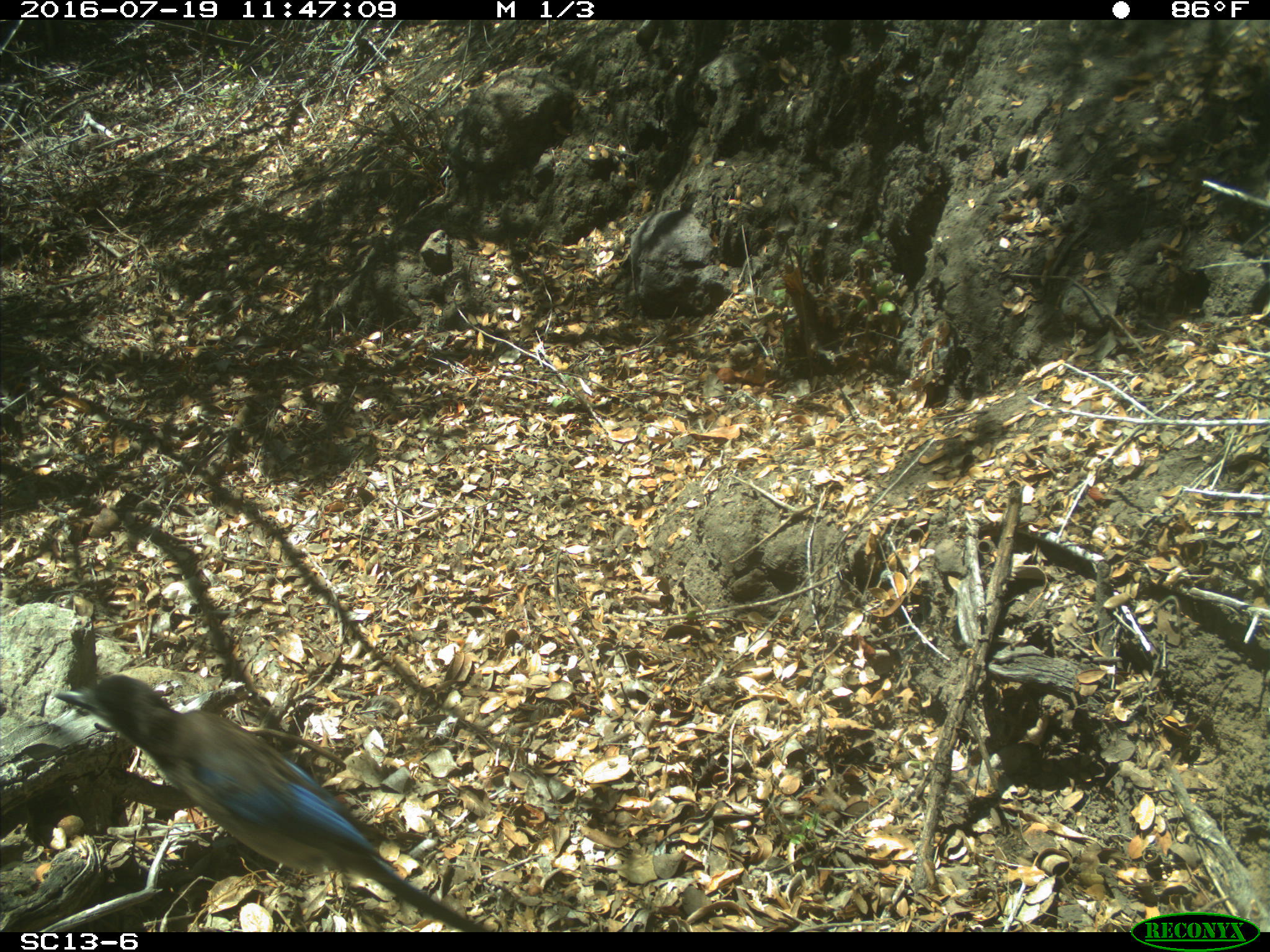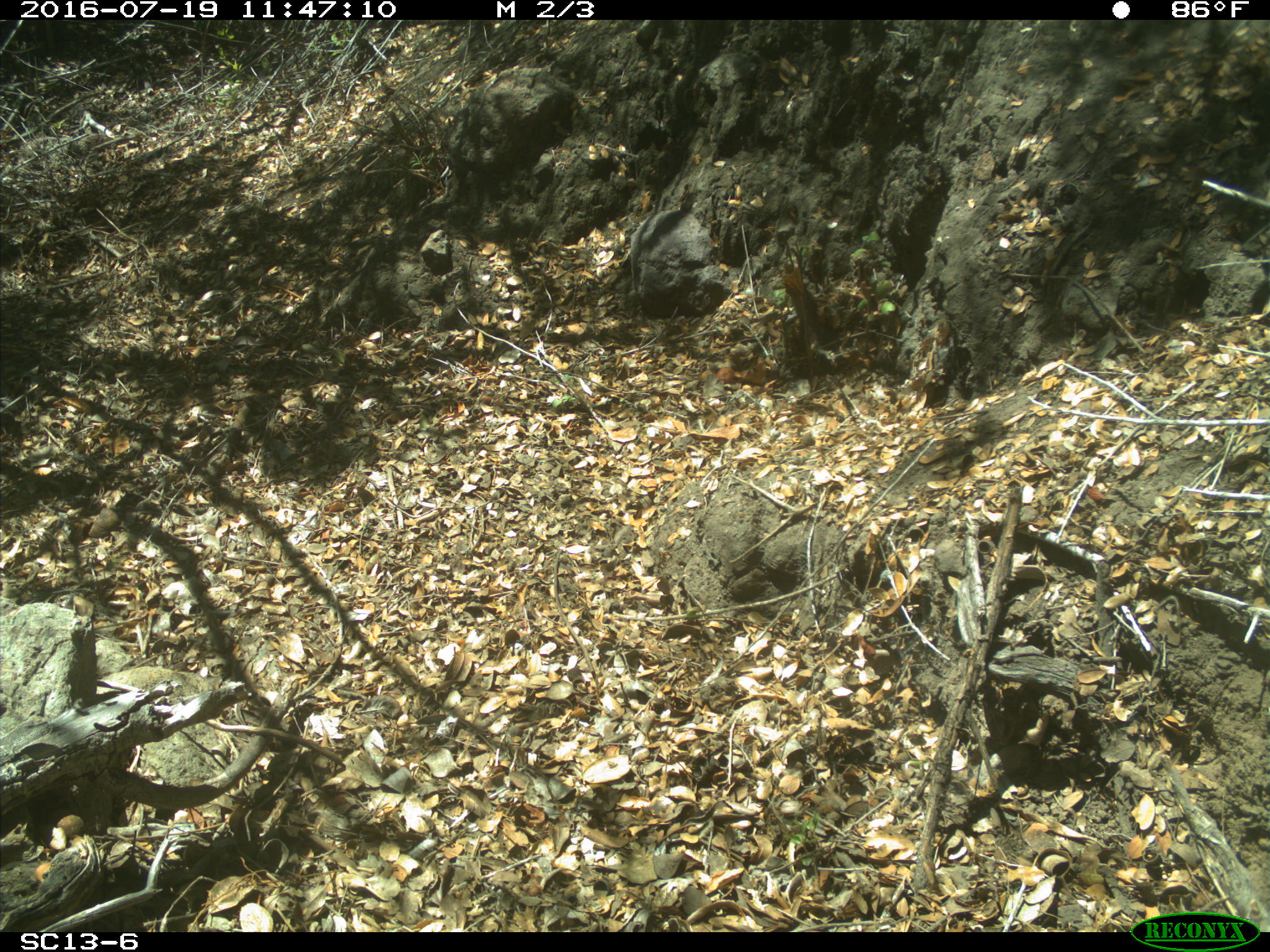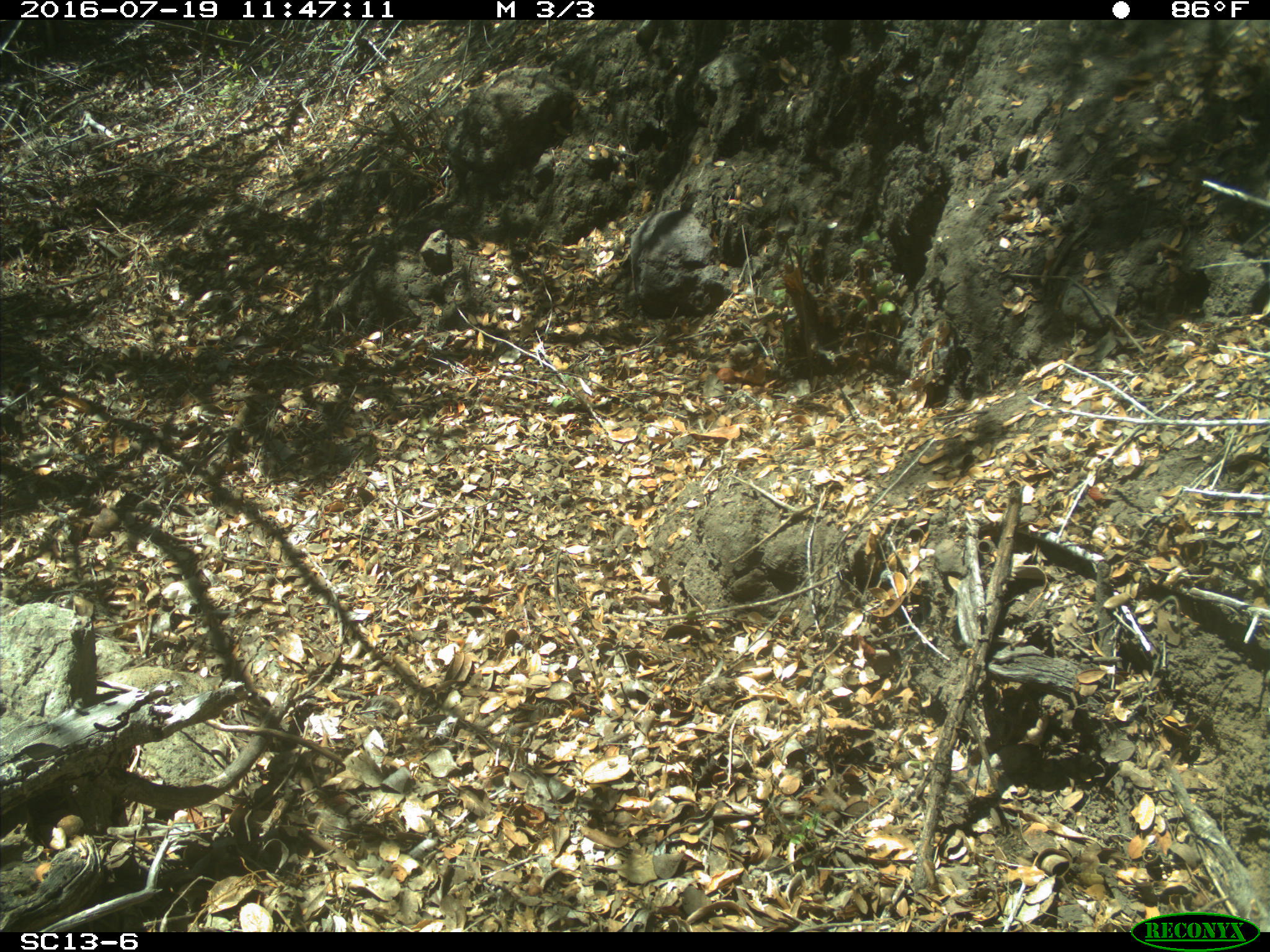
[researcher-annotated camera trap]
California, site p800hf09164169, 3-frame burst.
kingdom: Animalia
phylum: Chordata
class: Aves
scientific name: Aves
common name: bird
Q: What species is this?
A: Bird (Aves).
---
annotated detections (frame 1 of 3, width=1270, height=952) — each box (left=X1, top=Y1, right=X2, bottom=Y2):
bird: (left=54, top=672, right=482, bottom=929)